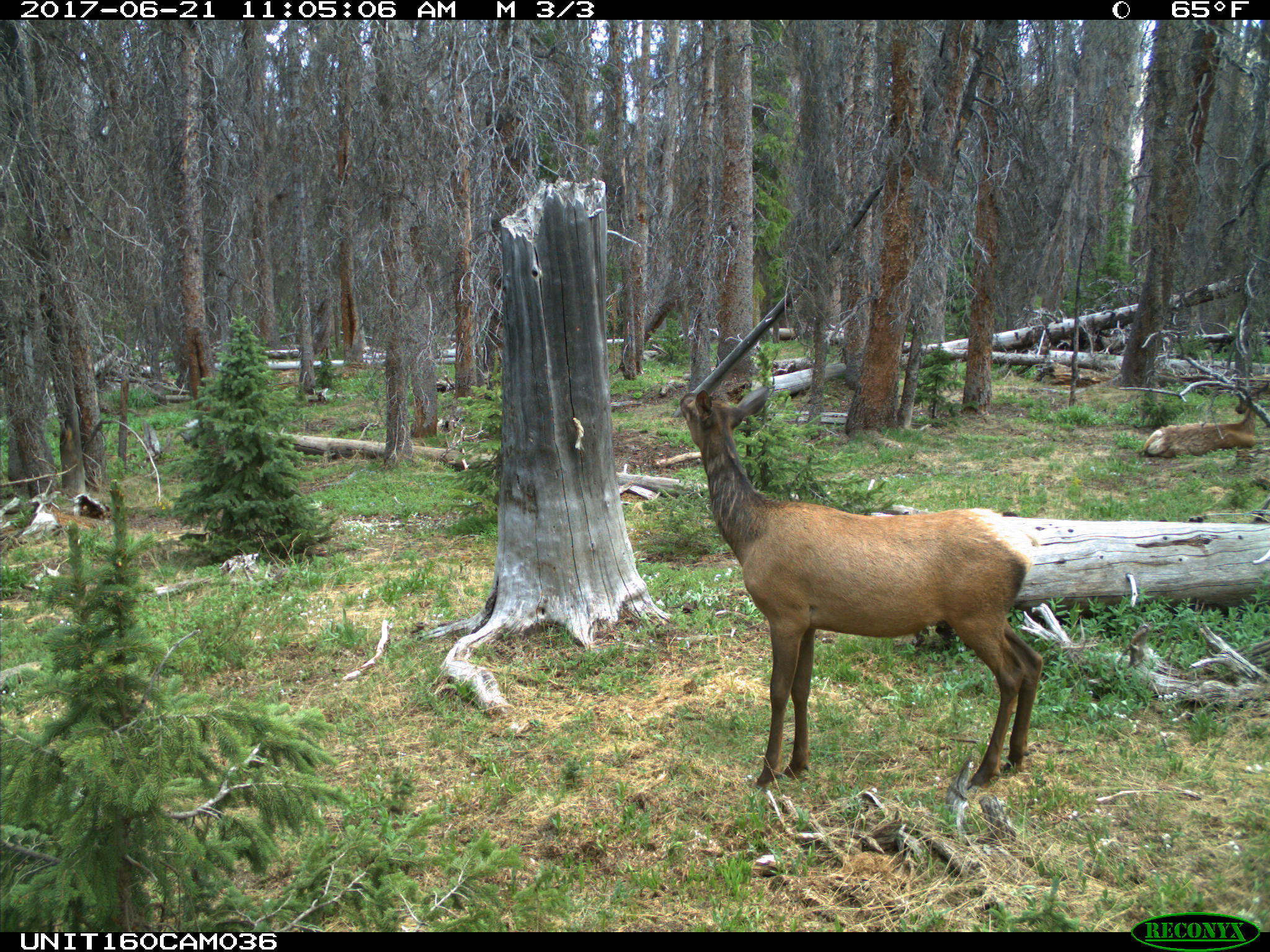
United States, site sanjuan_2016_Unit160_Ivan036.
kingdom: Animalia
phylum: Chordata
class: Mammalia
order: Artiodactyla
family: Cervidae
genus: Cervus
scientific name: Cervus elaphus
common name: red deer